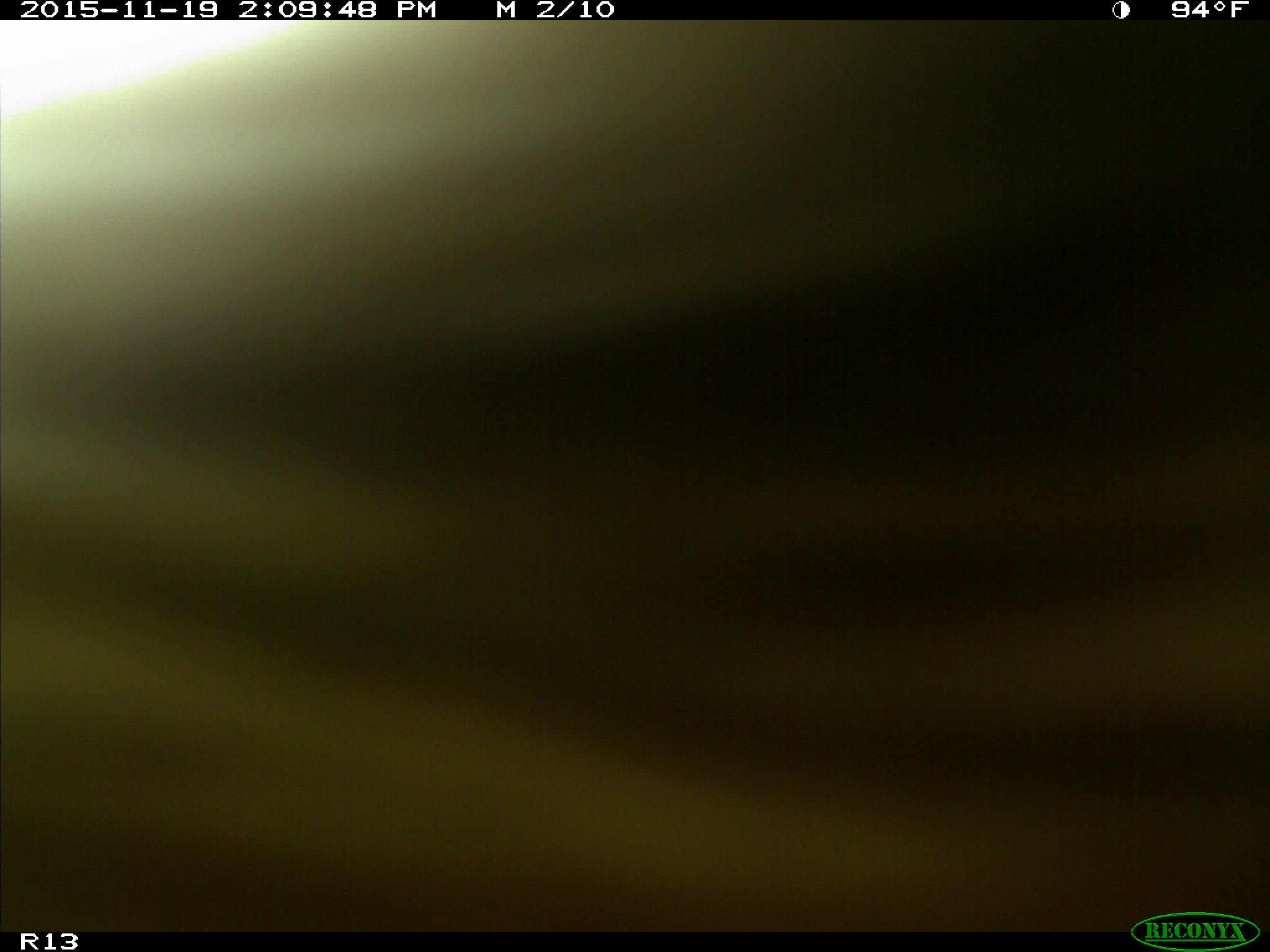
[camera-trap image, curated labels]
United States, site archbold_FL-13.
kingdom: Animalia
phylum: Chordata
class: Mammalia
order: Artiodactyla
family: Bovidae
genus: Bos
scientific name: Bos taurus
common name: domestic cow